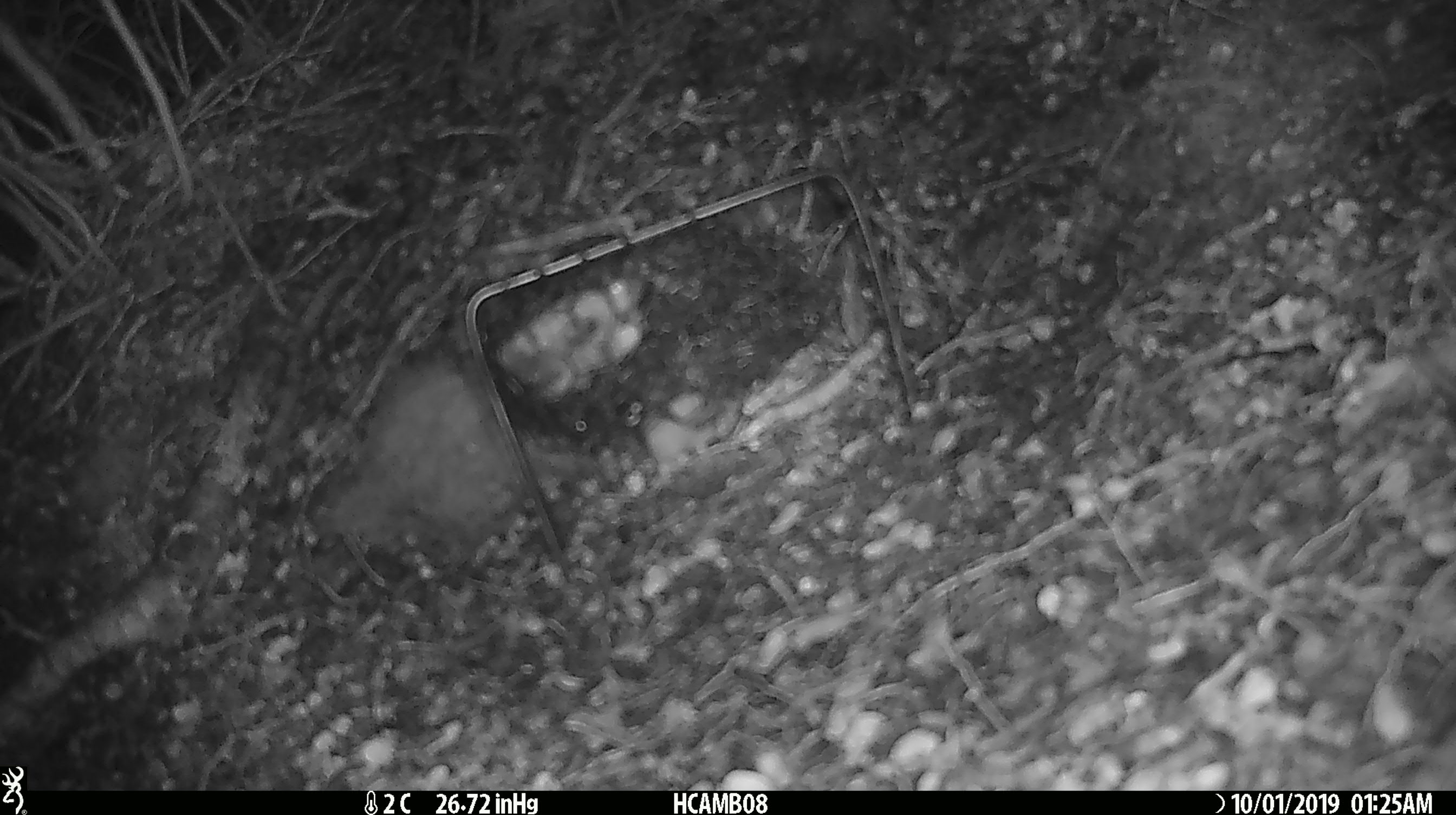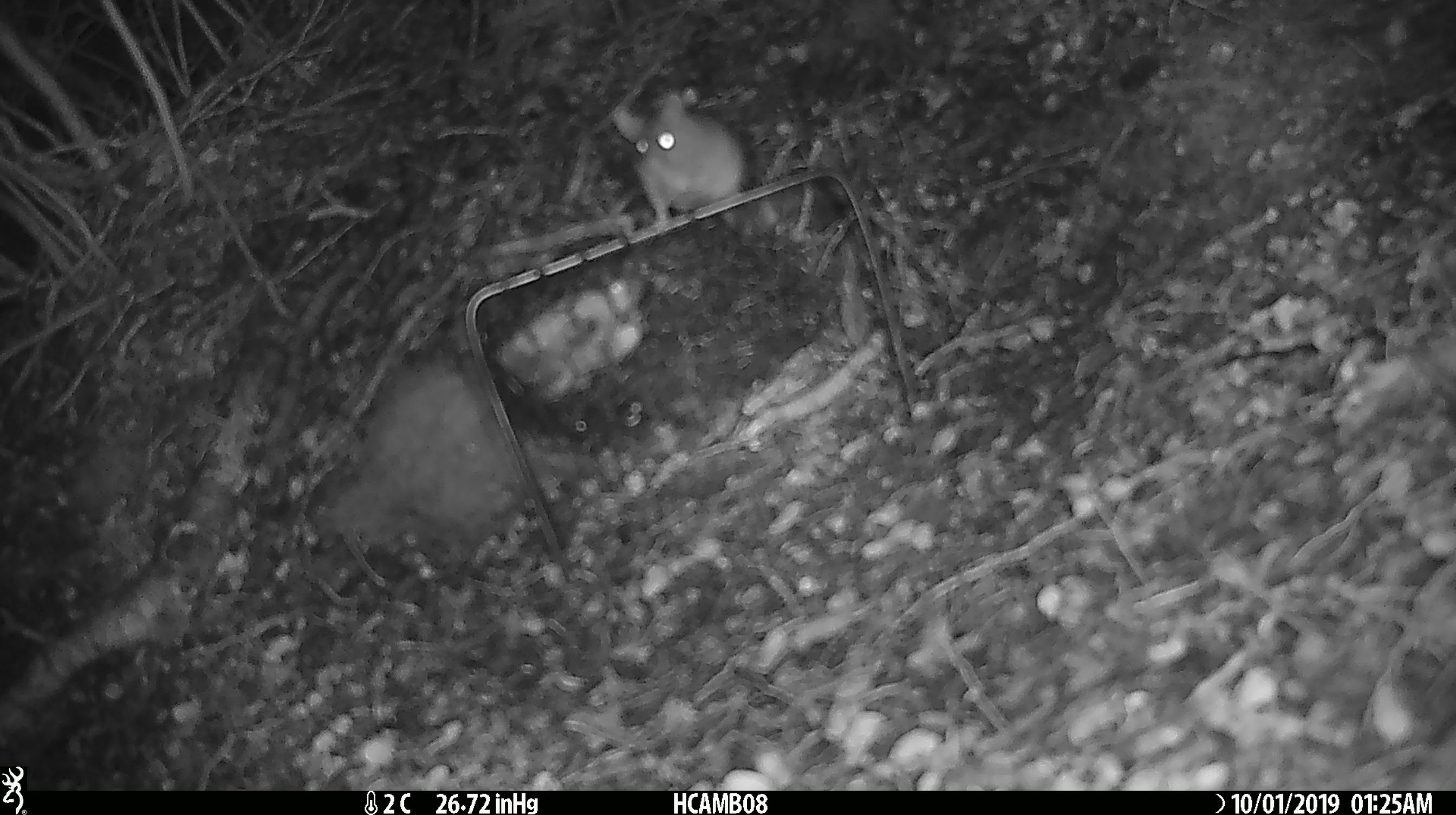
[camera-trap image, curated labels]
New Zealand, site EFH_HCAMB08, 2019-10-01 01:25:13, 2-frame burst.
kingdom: Animalia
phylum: Chordata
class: Mammalia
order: Rodentia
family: Muridae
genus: Mus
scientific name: Mus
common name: mouse